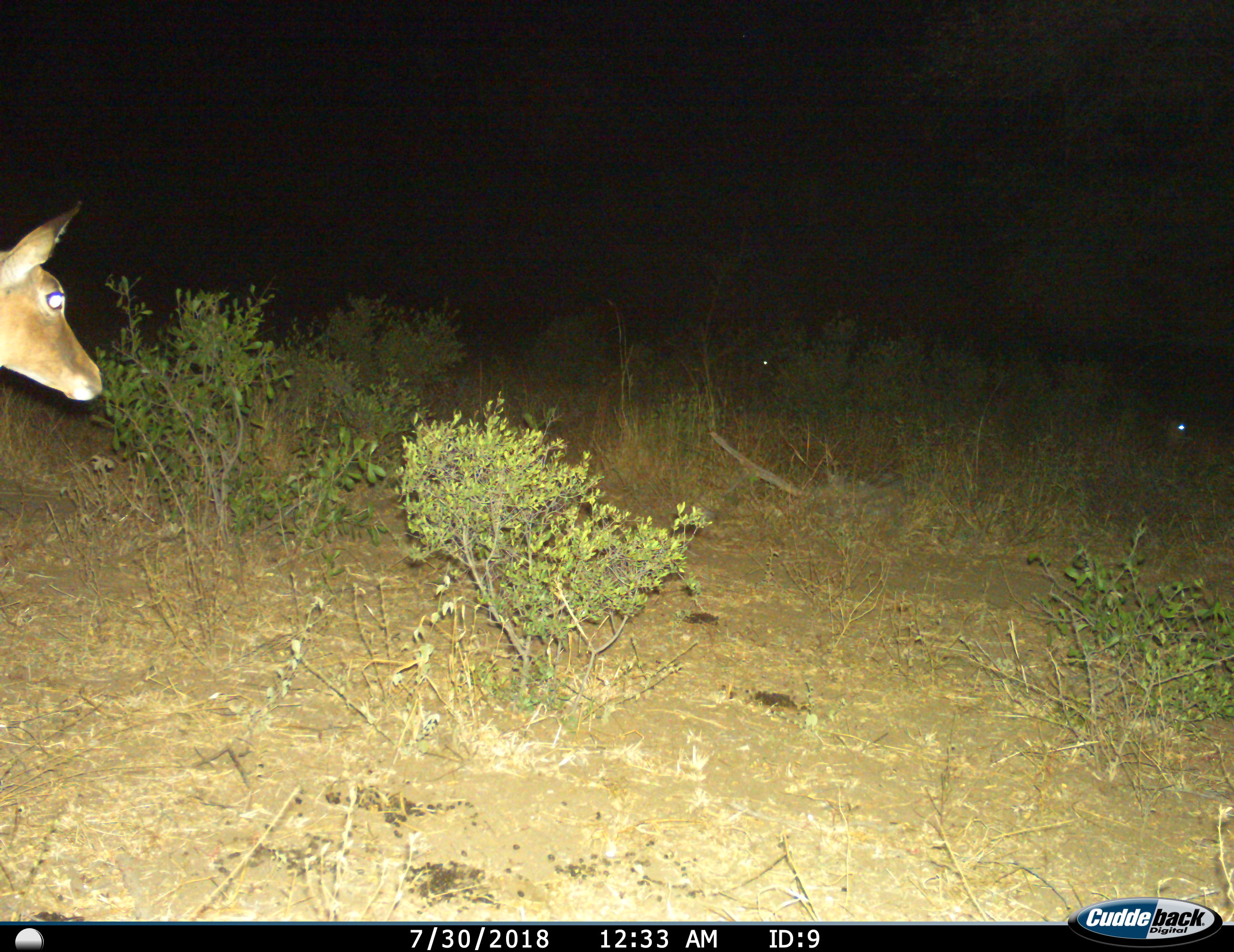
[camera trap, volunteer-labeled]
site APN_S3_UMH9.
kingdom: Animalia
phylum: Chordata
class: Mammalia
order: Artiodactyla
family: Bovidae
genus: Aepyceros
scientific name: Aepyceros melampus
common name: impala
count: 1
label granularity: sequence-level